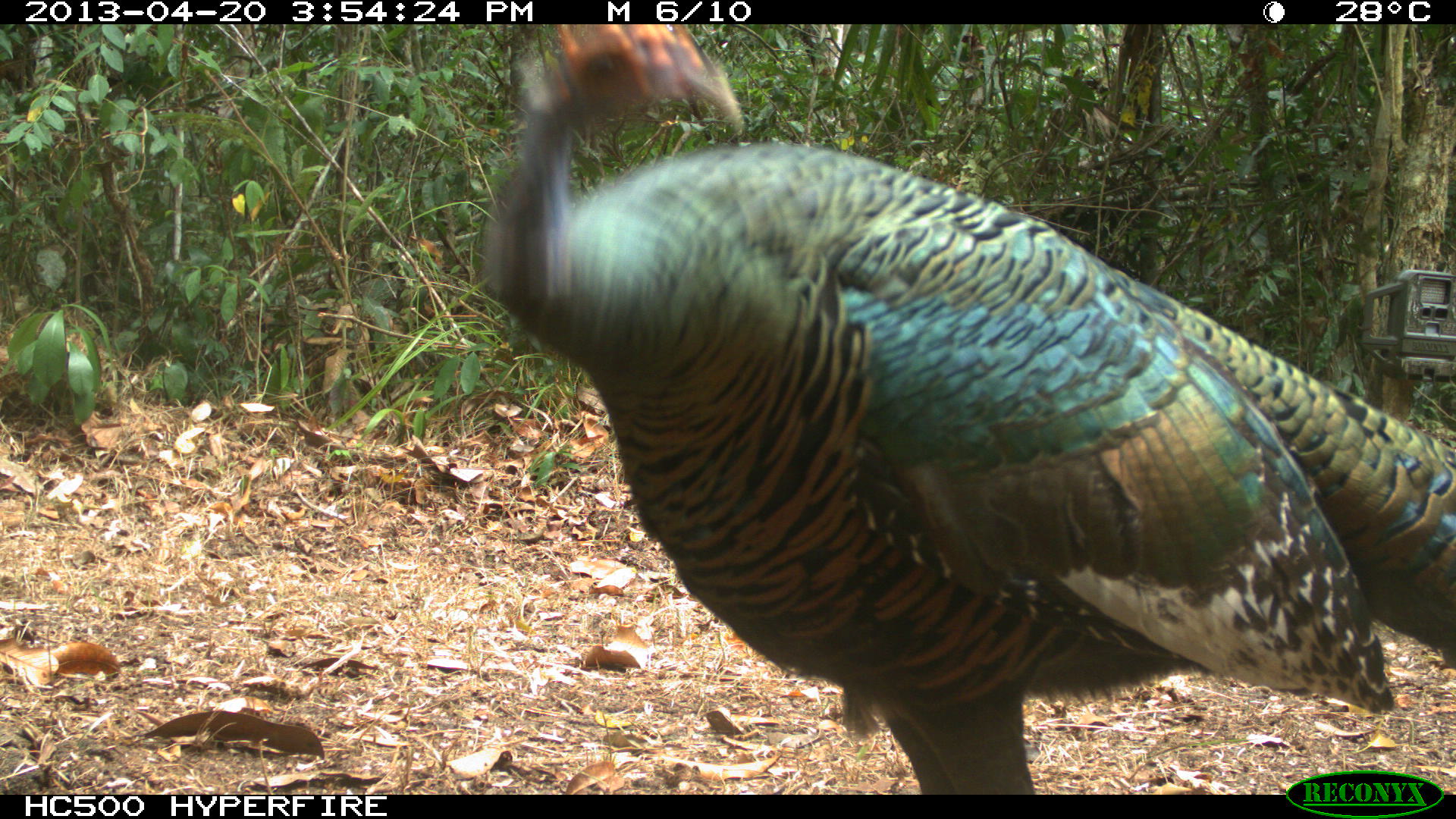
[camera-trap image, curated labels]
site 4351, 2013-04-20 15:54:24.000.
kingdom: Animalia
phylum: Chordata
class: Aves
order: Galliformes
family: Phasianidae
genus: Meleagris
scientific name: Meleagris ocellata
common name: ocellated turkey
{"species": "Meleagris ocellata (ocellated turkey)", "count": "3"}